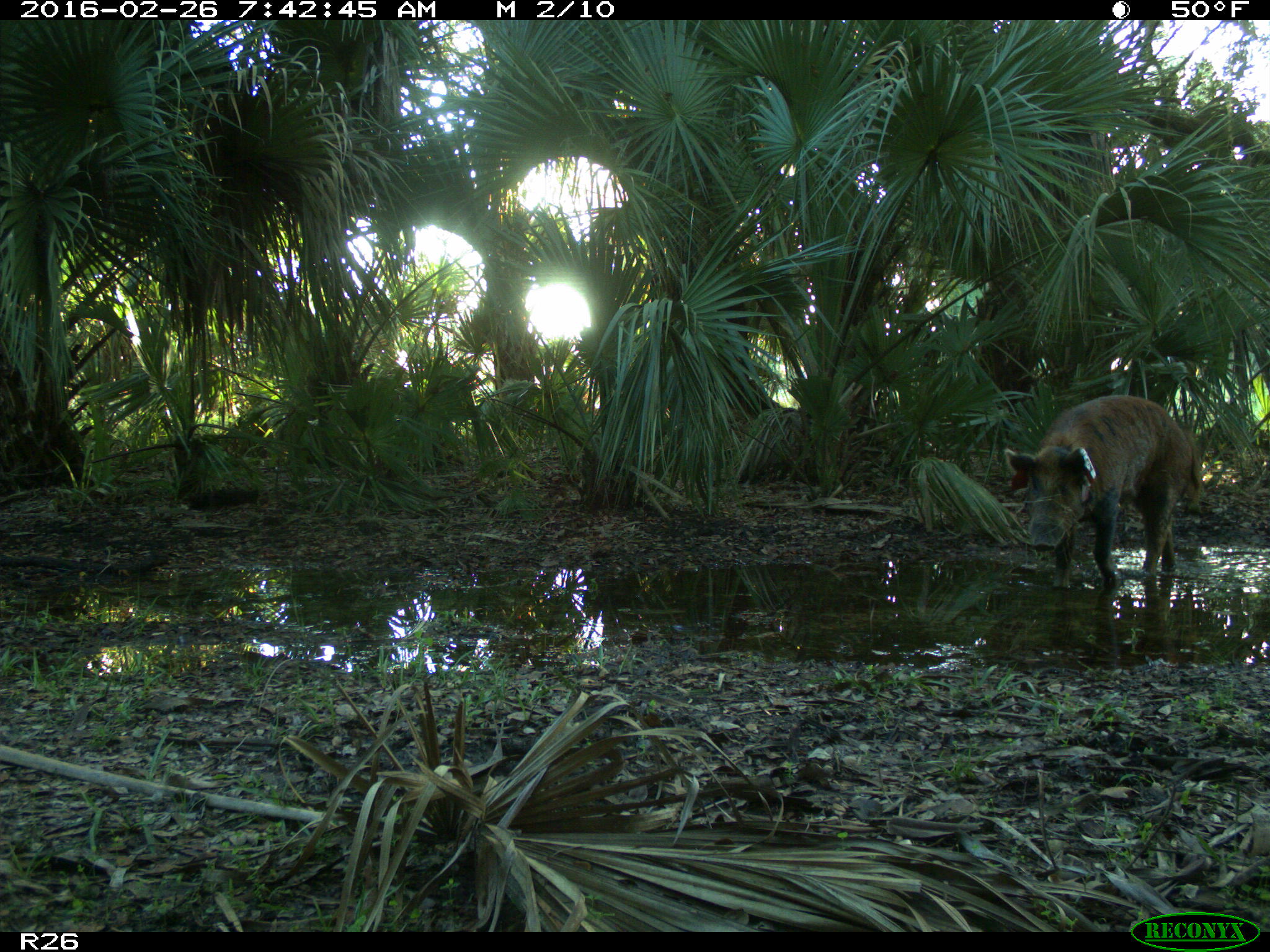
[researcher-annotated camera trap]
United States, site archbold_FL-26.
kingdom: Animalia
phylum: Chordata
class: Mammalia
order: Artiodactyla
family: Suidae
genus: Sus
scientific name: Sus scrofa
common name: wild boar